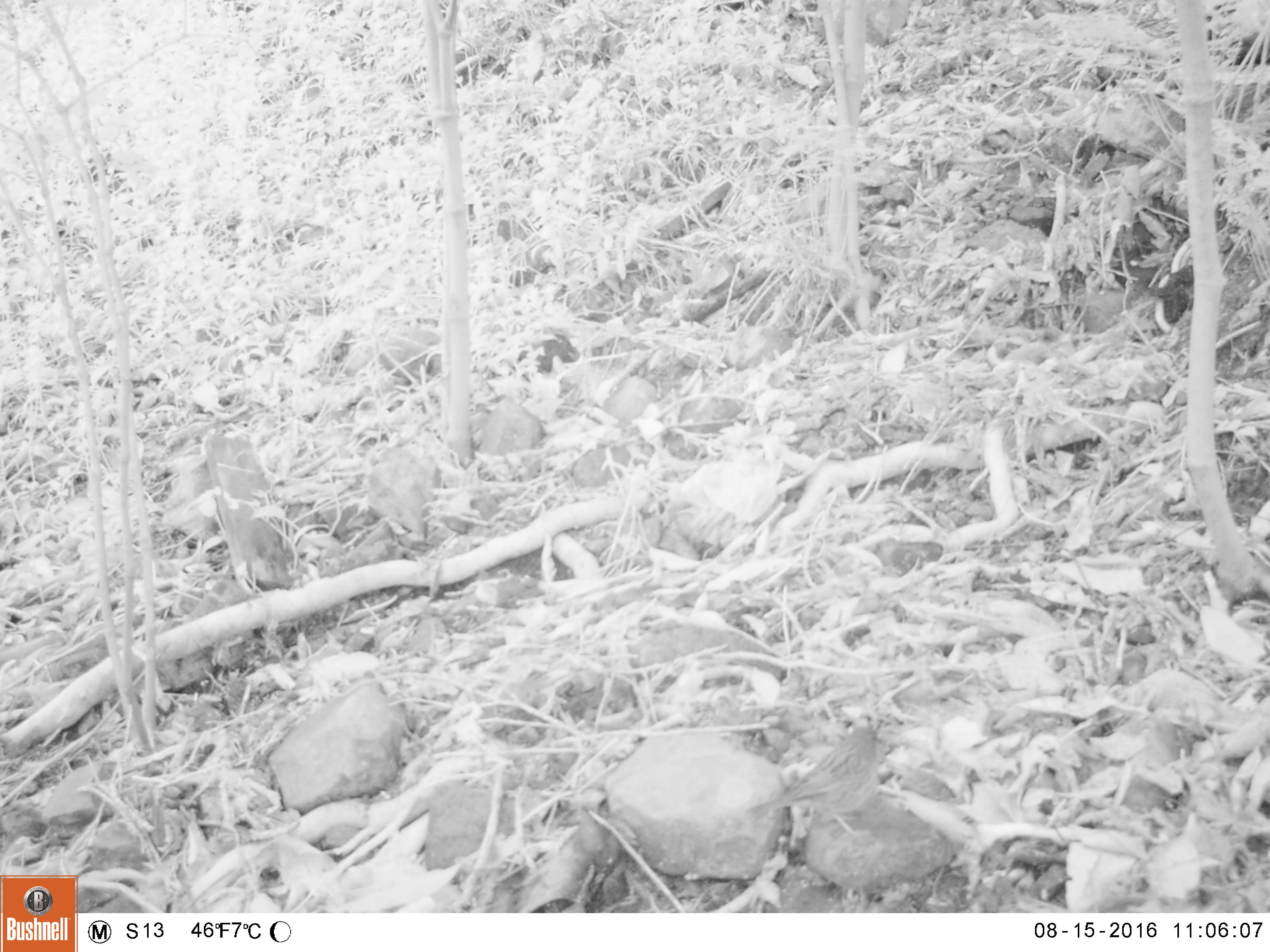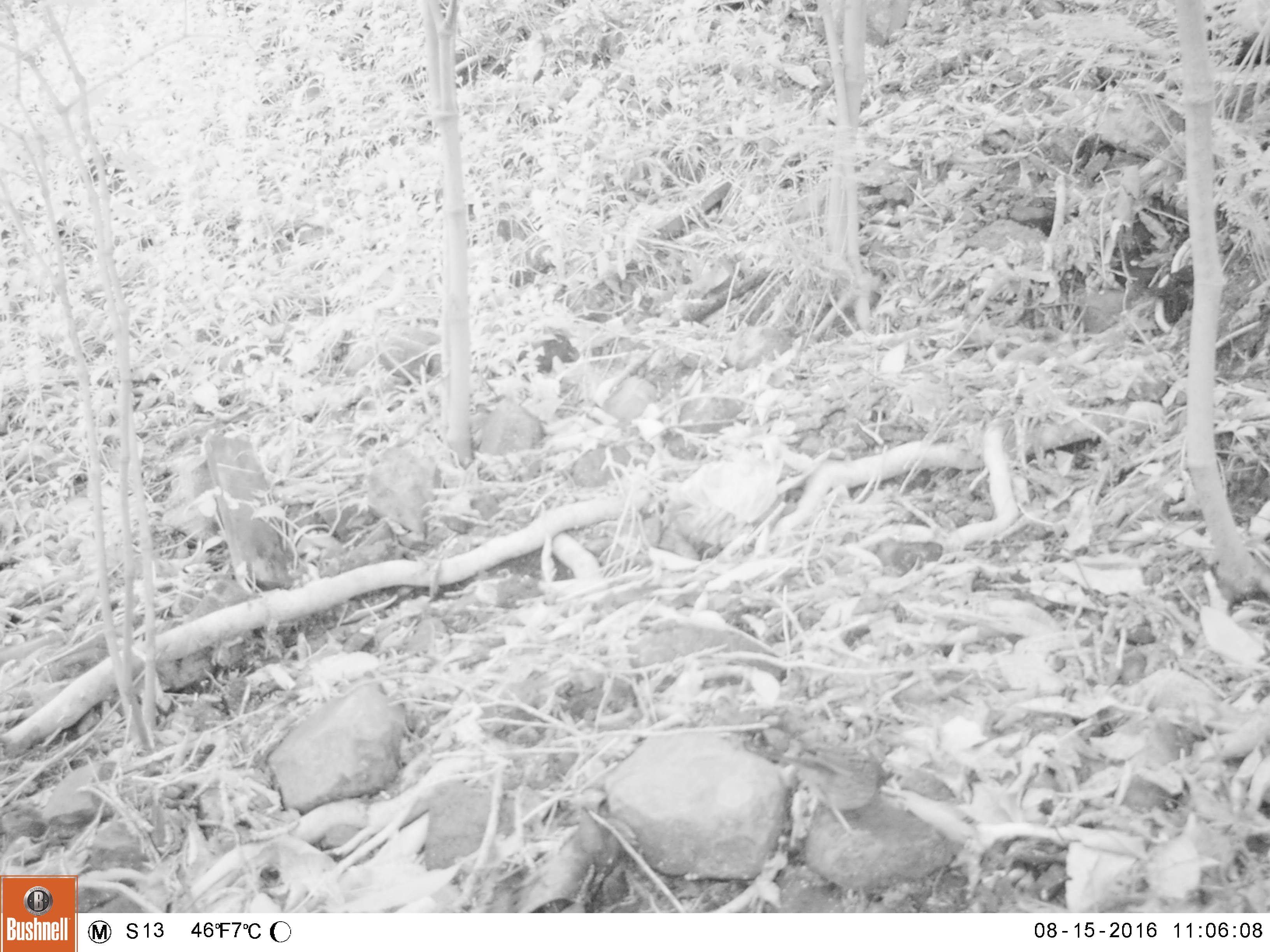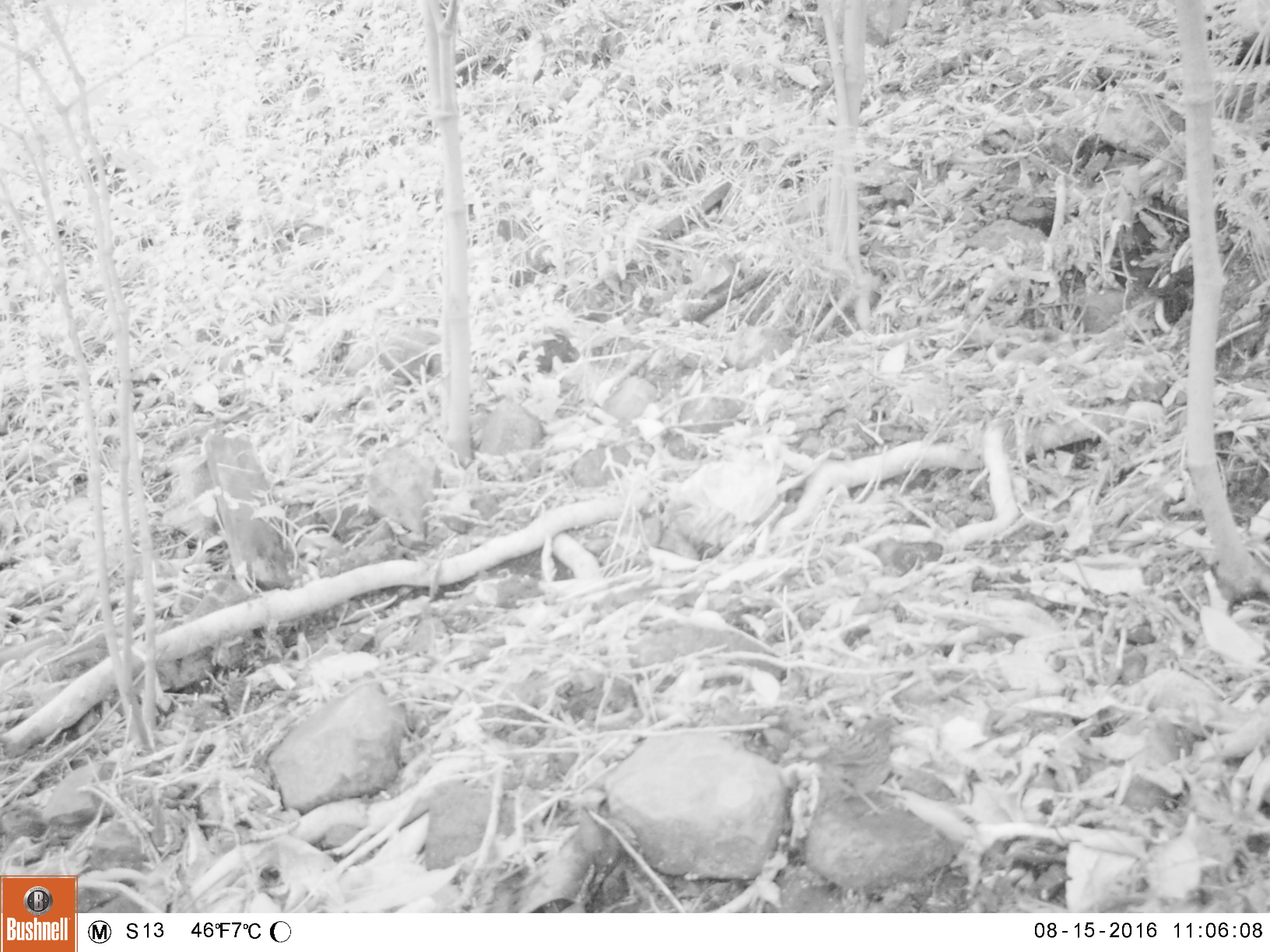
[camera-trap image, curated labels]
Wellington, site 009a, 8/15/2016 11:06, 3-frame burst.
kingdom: Animalia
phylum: Chordata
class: Aves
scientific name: Aves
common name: bird